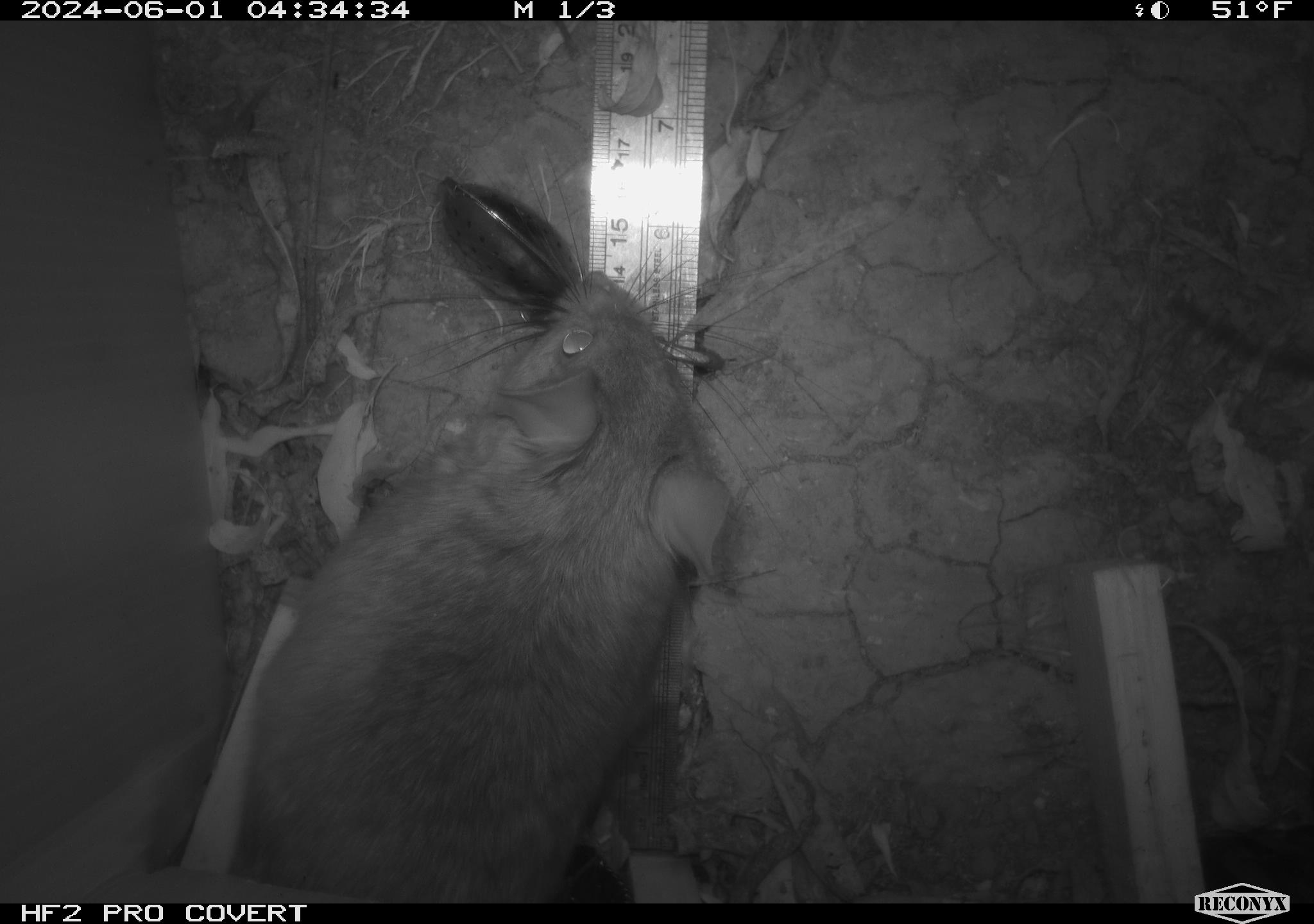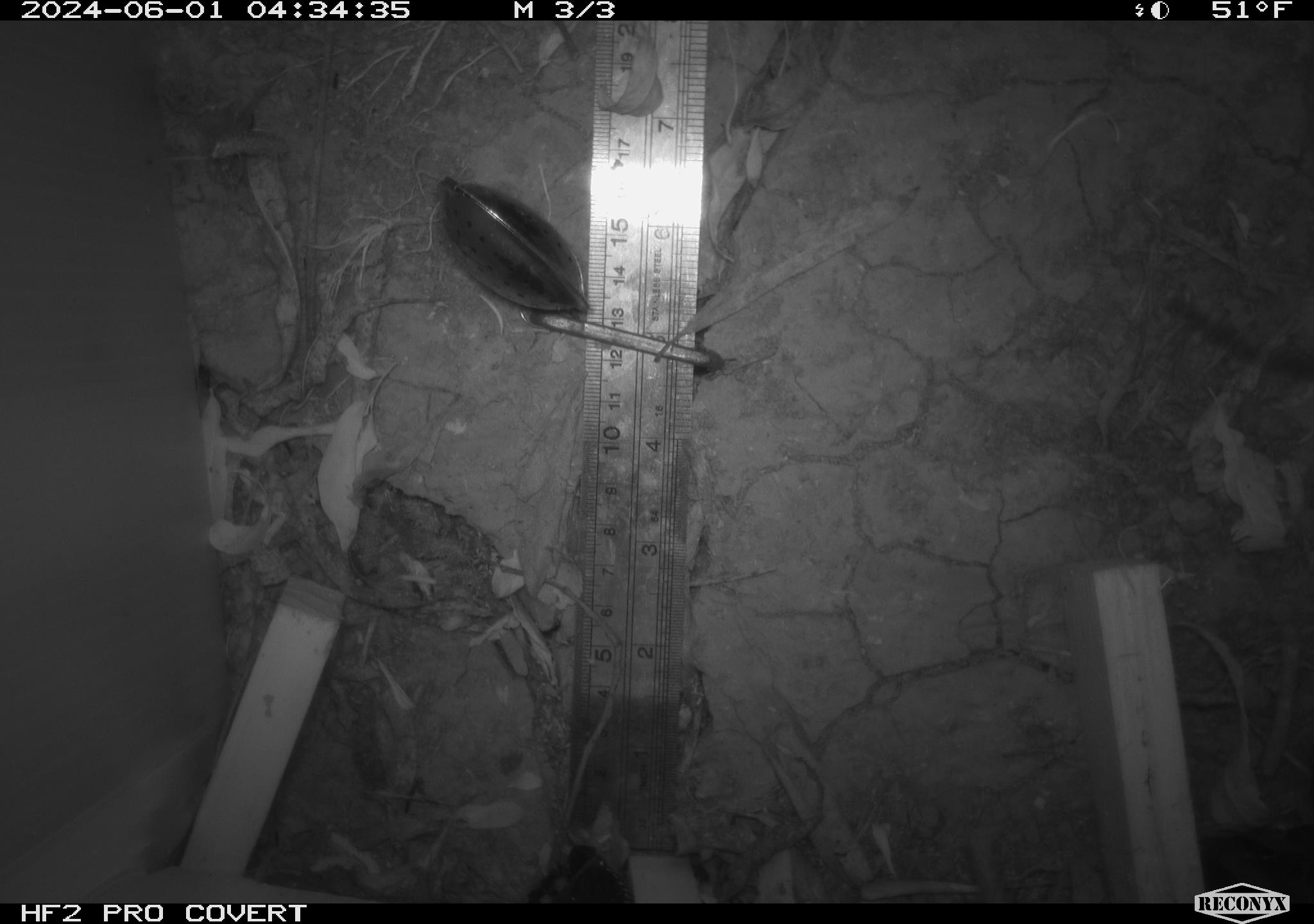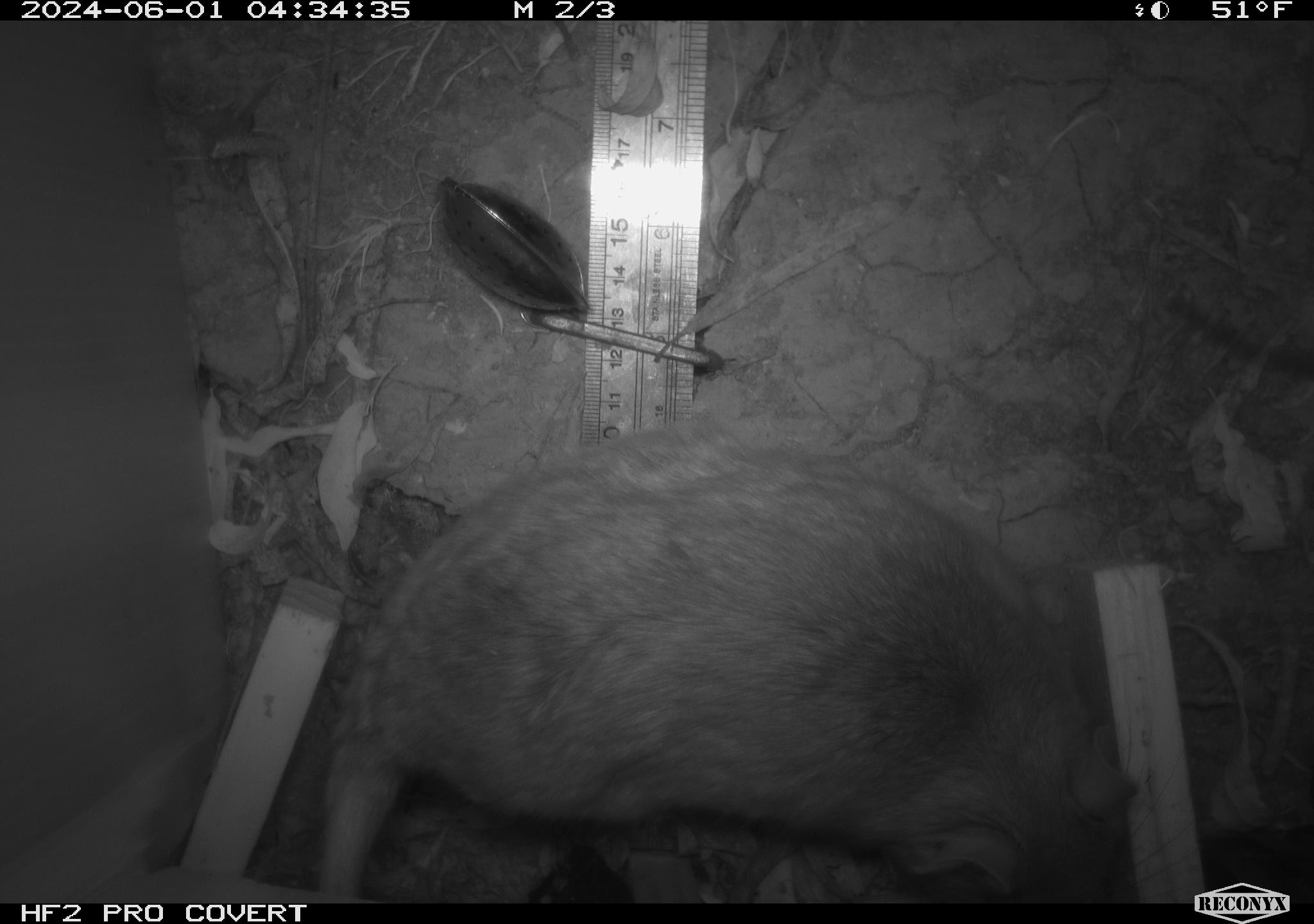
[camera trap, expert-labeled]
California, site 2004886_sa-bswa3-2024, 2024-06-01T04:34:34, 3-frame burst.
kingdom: Animalia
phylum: Chordata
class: Mammalia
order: Rodentia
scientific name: Rodentia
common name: woodrat or rat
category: woodrat or rat species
Woodrat or rat species (woodrat or rat) (Rodentia).